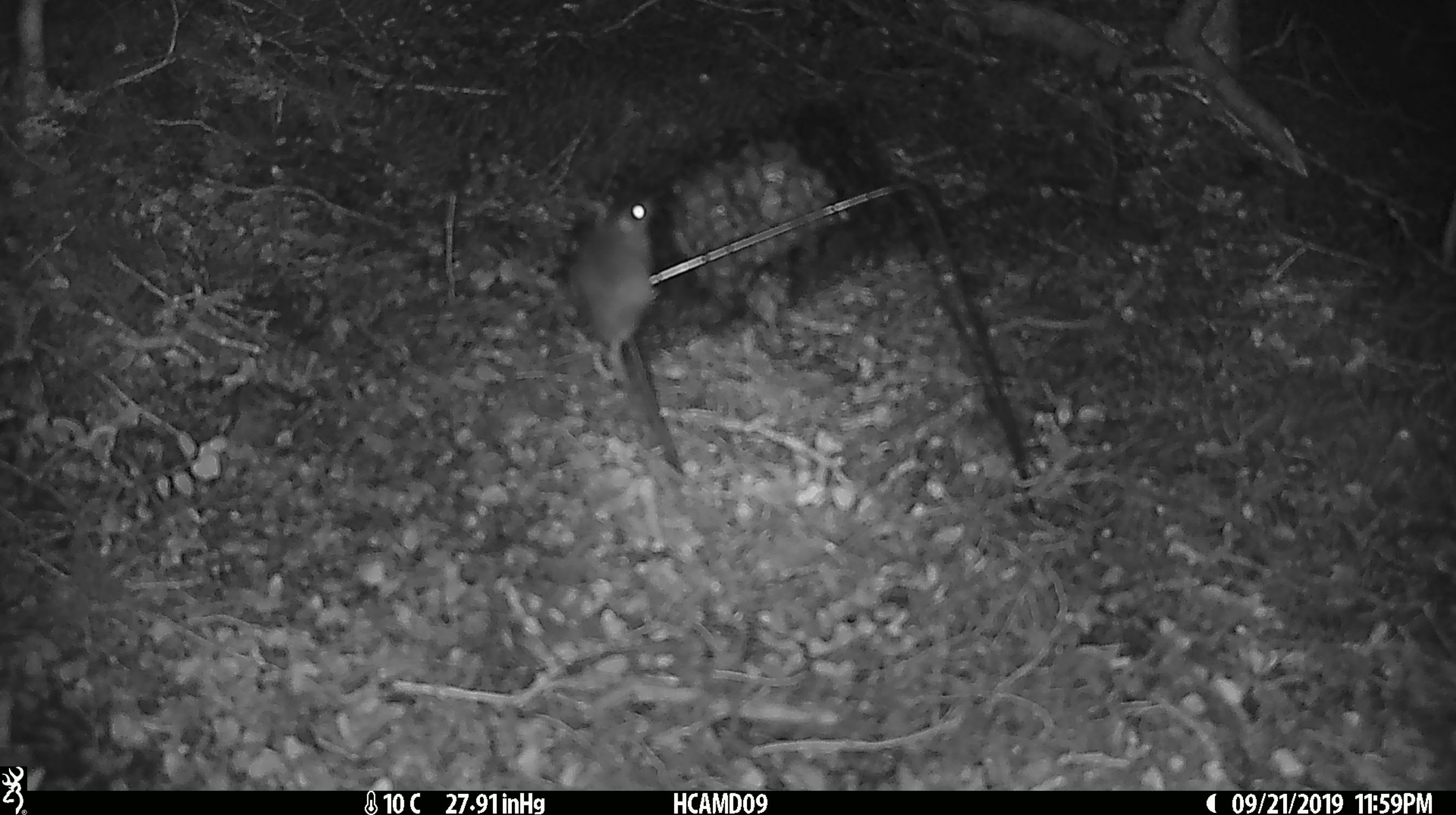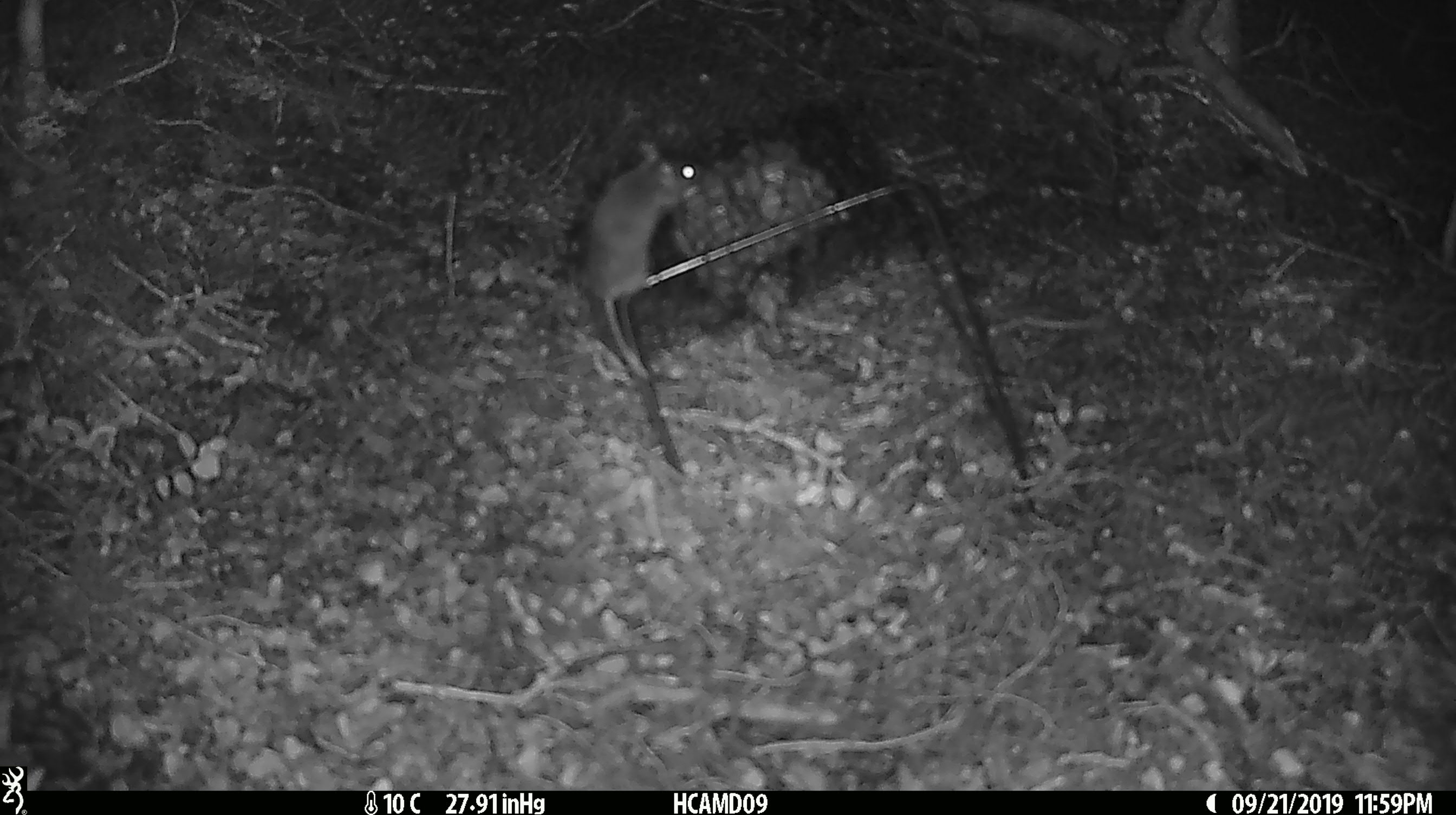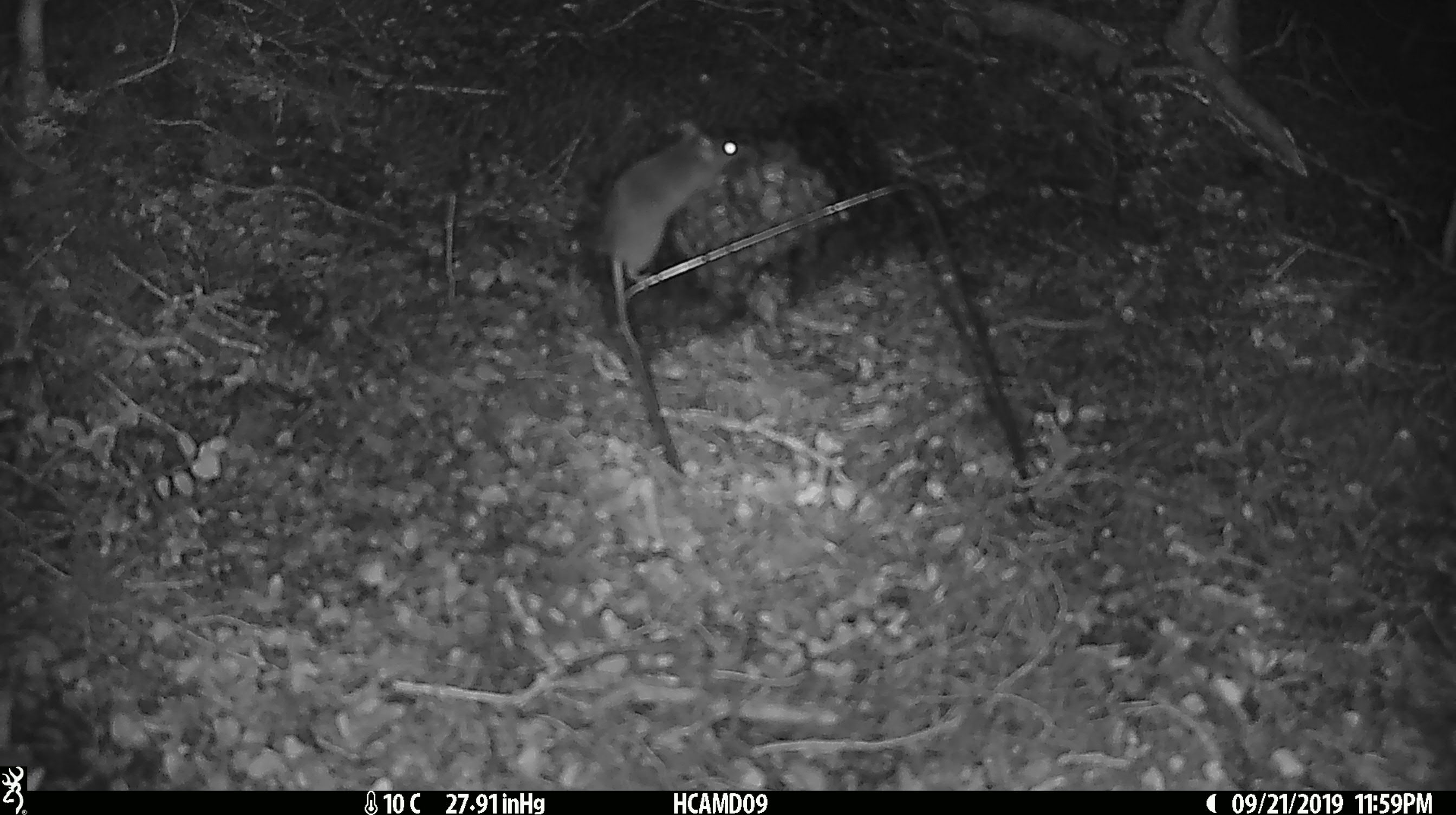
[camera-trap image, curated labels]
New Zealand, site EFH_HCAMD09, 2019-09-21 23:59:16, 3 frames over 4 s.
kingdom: Animalia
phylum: Chordata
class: Mammalia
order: Rodentia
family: Muridae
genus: Mus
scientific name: Mus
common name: mouse